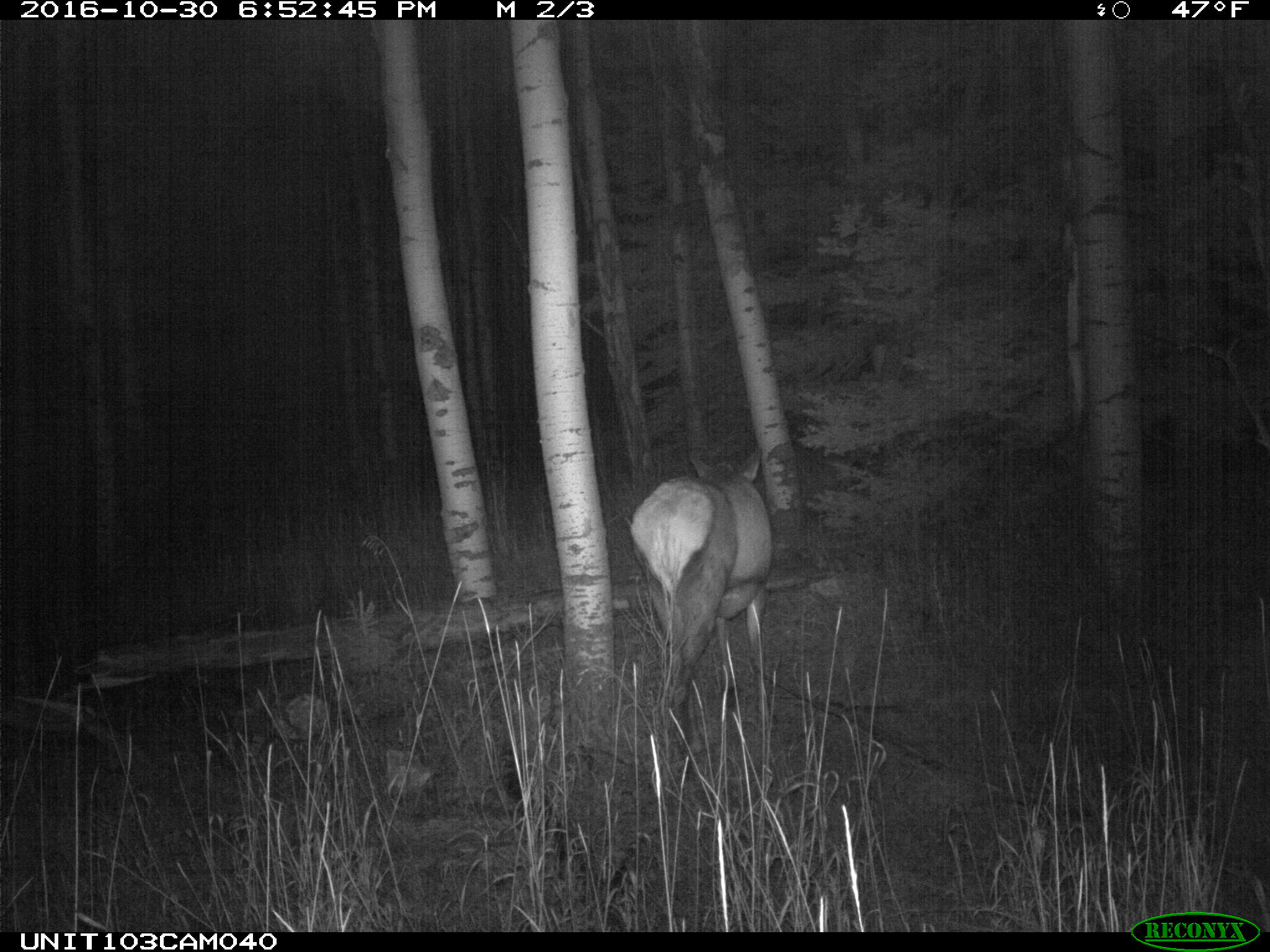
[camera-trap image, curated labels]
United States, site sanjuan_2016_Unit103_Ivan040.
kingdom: Animalia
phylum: Chordata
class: Mammalia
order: Artiodactyla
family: Cervidae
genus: Cervus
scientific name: Cervus elaphus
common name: red deer